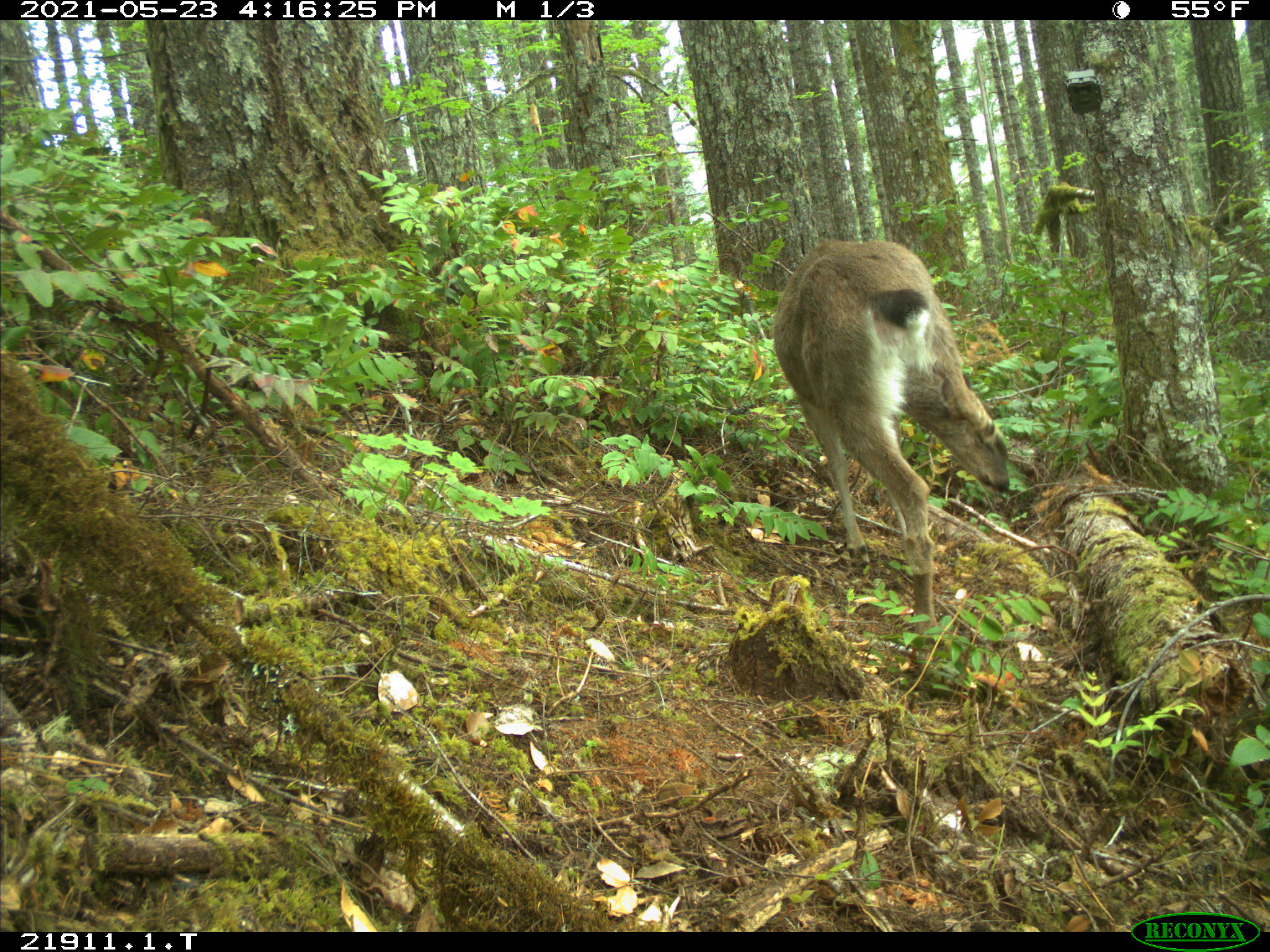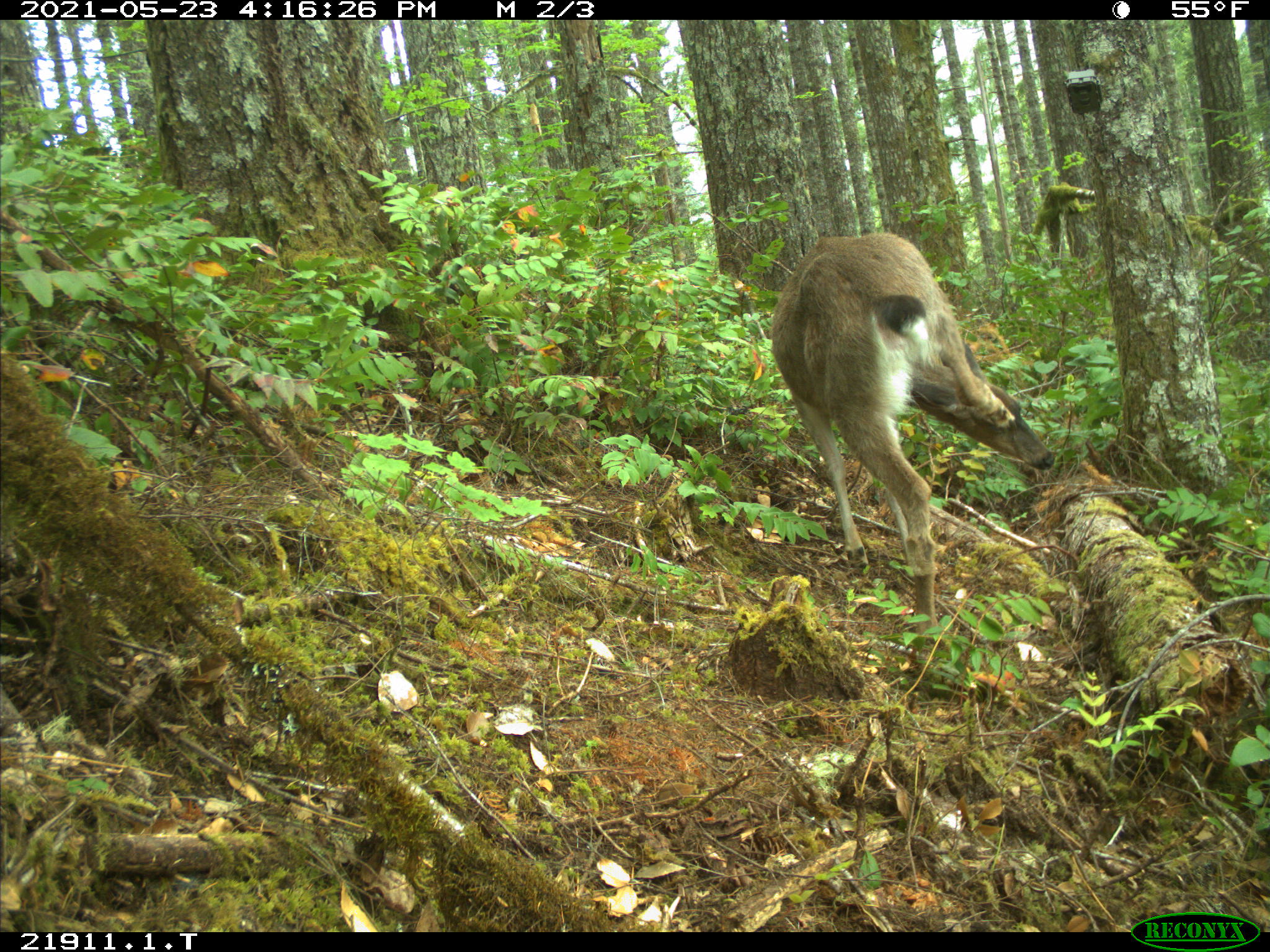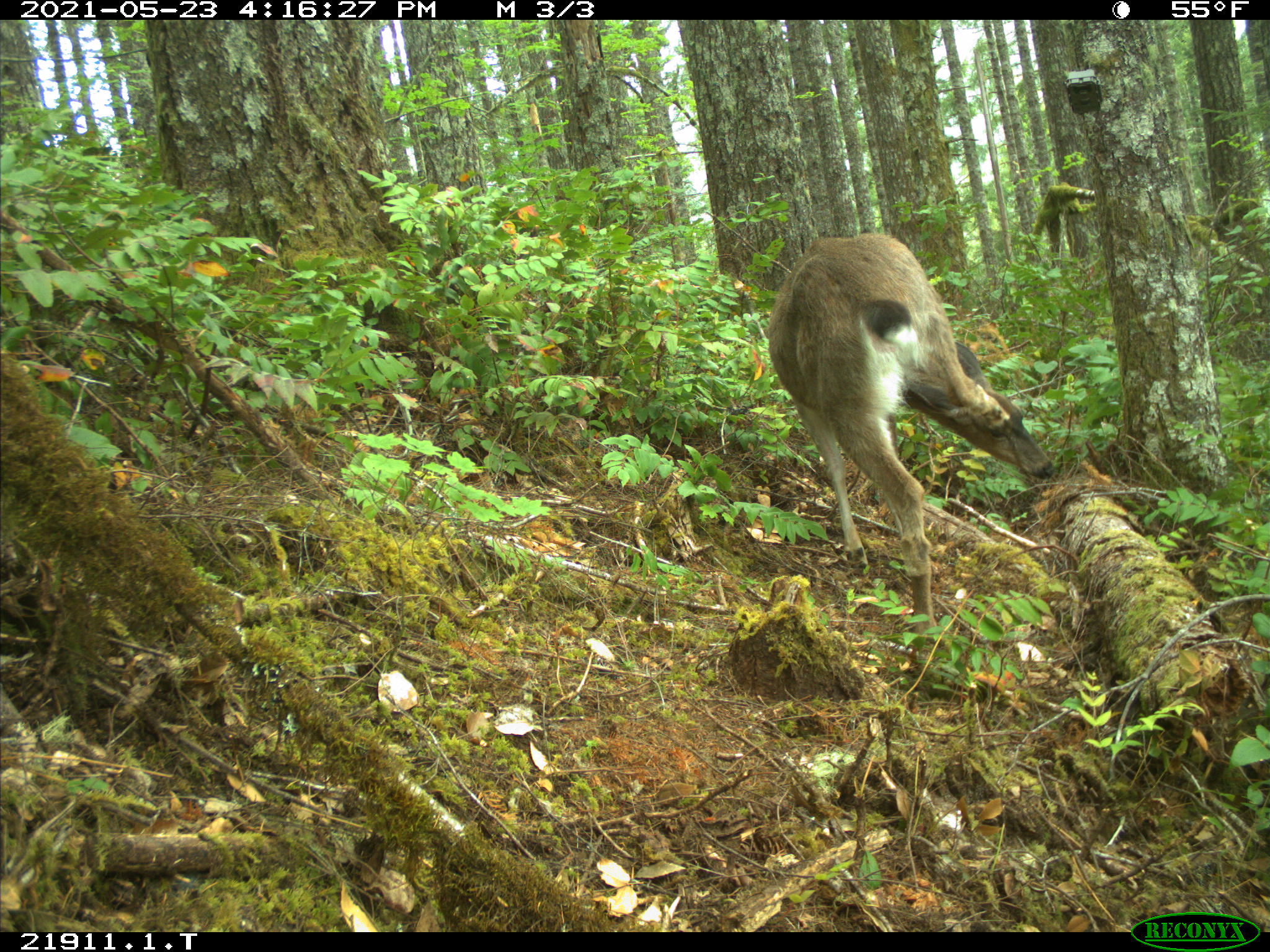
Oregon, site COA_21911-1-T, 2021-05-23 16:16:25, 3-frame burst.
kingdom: Animalia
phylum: Chordata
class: Mammalia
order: Artiodactyla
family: Cervidae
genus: Odocoileus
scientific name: Odocoileus hemionus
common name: black-tailed deer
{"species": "black-tailed deer (Odocoileus hemionus)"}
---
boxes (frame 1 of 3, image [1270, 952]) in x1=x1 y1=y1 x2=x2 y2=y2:
black-tailed deer: x1=765 y1=233 x2=1018 y2=671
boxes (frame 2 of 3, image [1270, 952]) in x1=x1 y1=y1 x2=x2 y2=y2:
black-tailed deer: x1=767 y1=225 x2=1066 y2=683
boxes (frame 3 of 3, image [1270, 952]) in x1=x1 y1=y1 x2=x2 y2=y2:
black-tailed deer: x1=761 y1=221 x2=1060 y2=664